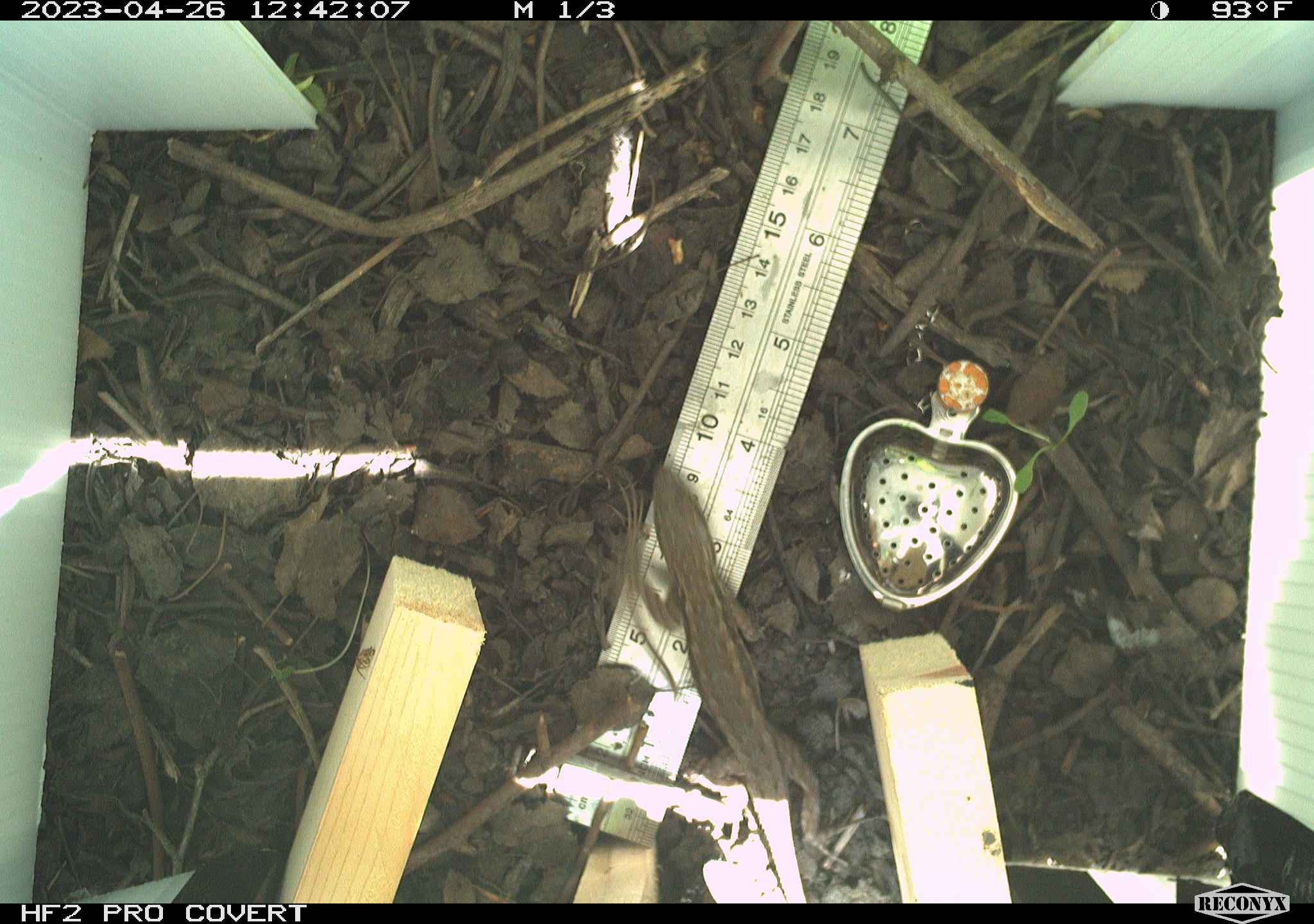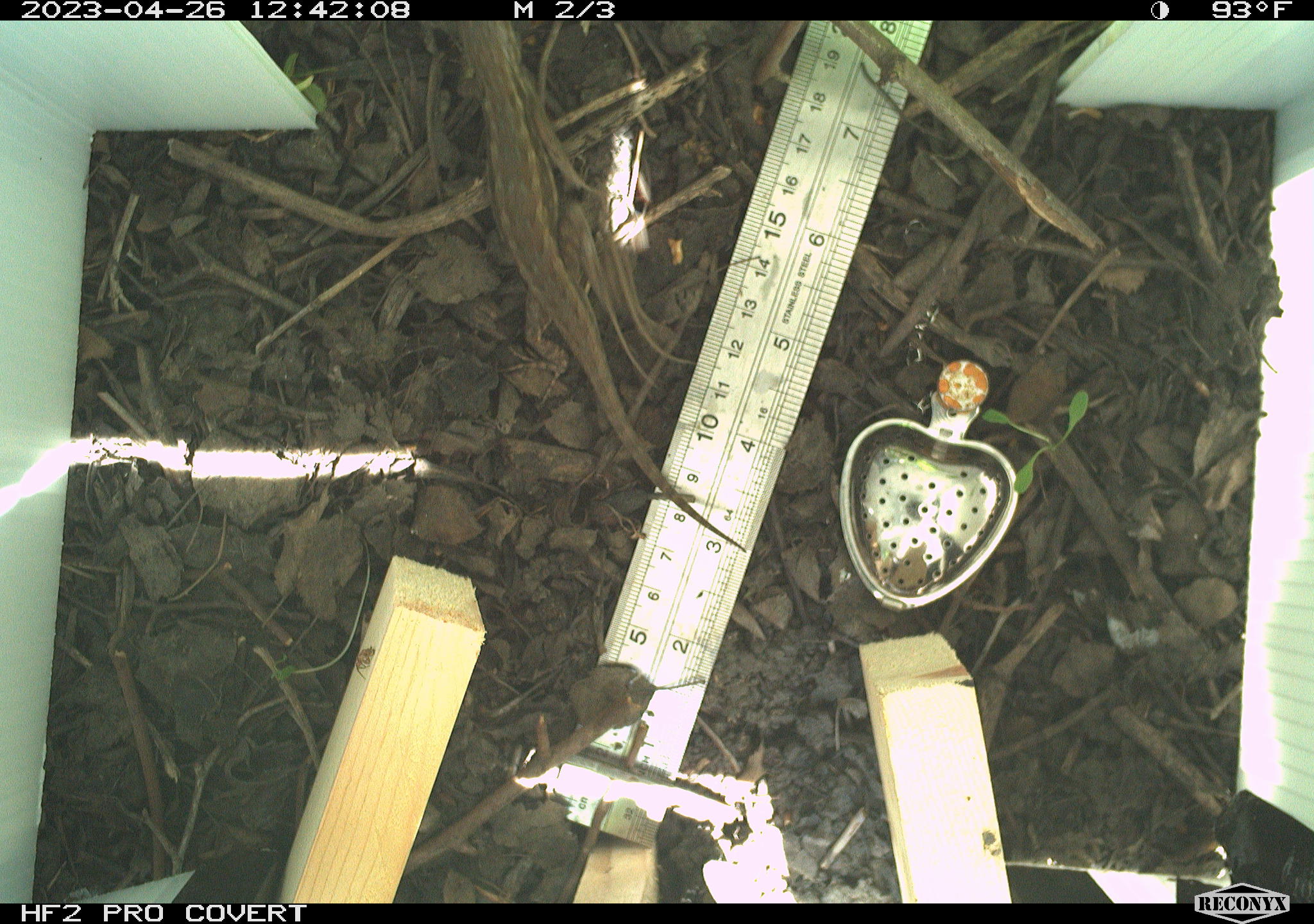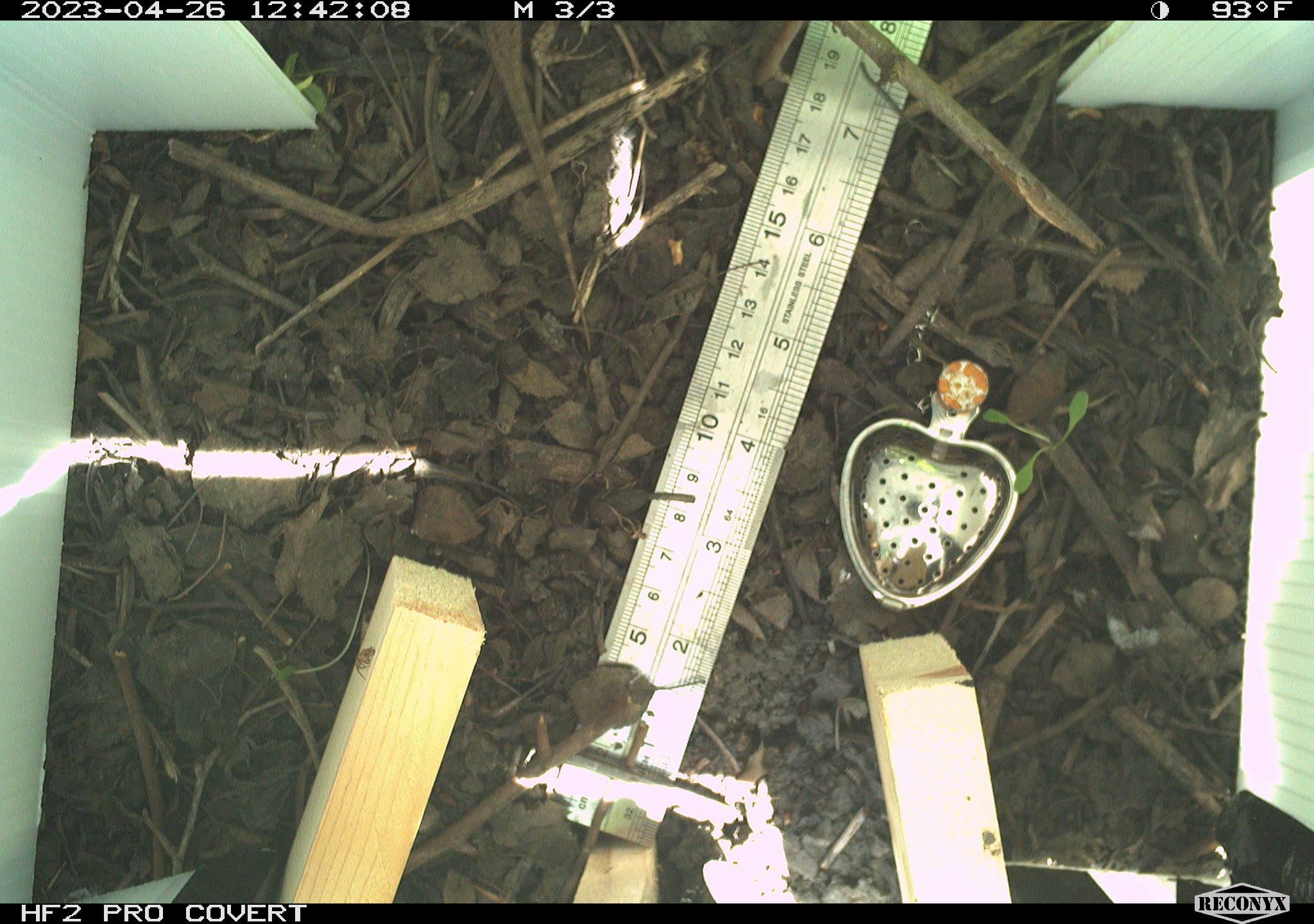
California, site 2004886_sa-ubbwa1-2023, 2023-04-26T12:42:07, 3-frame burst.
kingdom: Animalia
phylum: Chordata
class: Reptilia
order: Squamata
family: Phrynosomatidae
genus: Sceloporus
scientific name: Sceloporus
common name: spiny lizards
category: sceloporus species